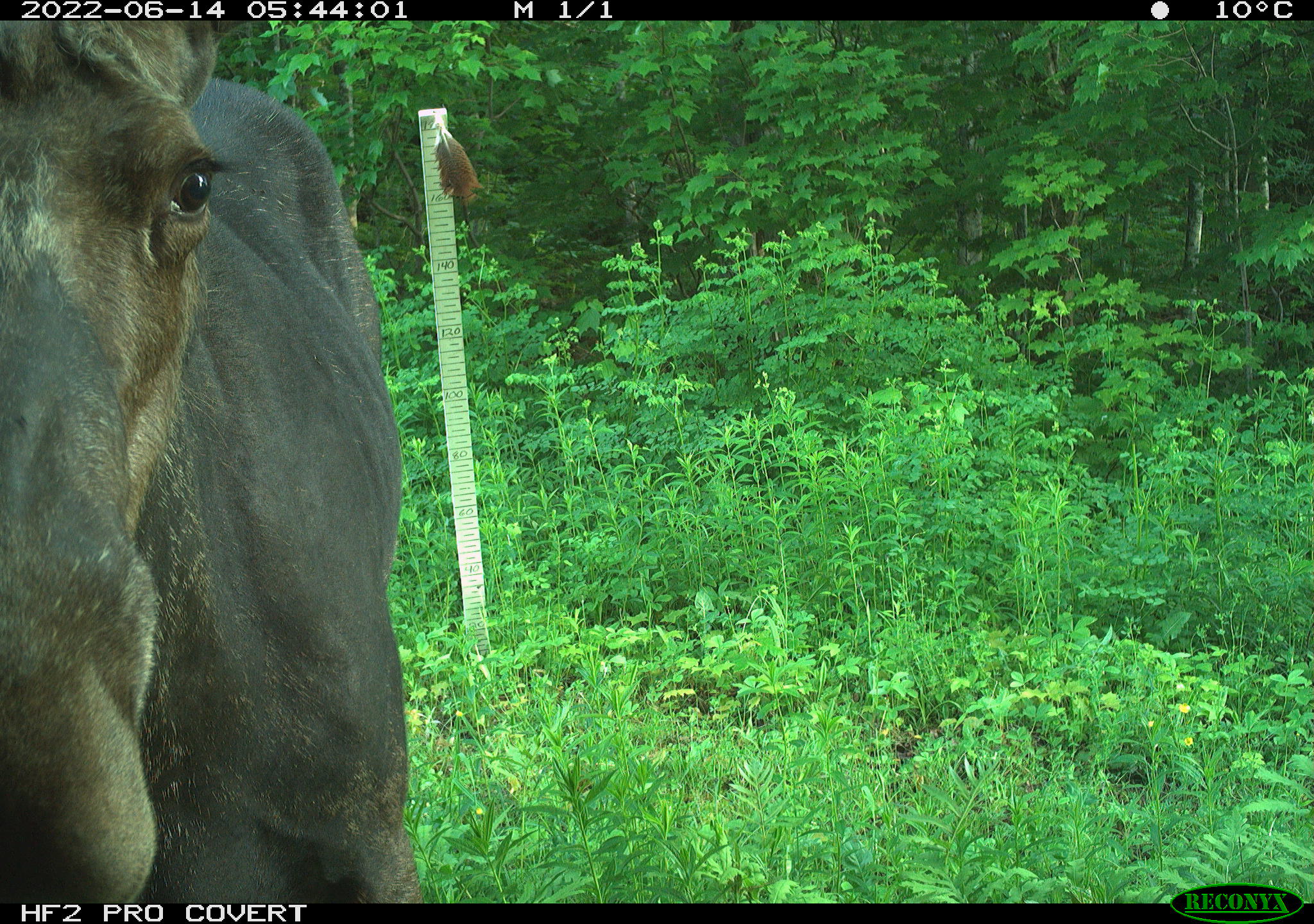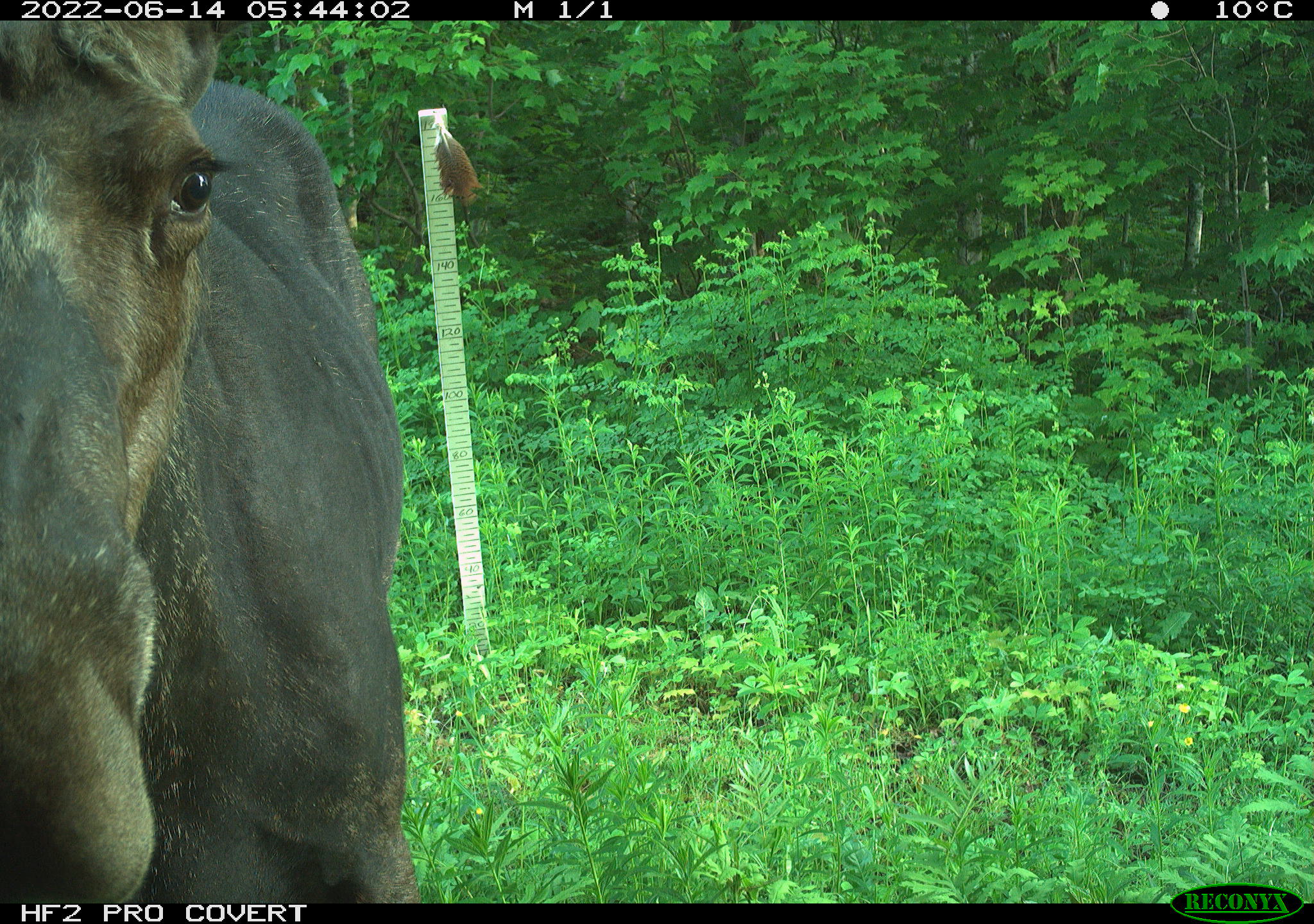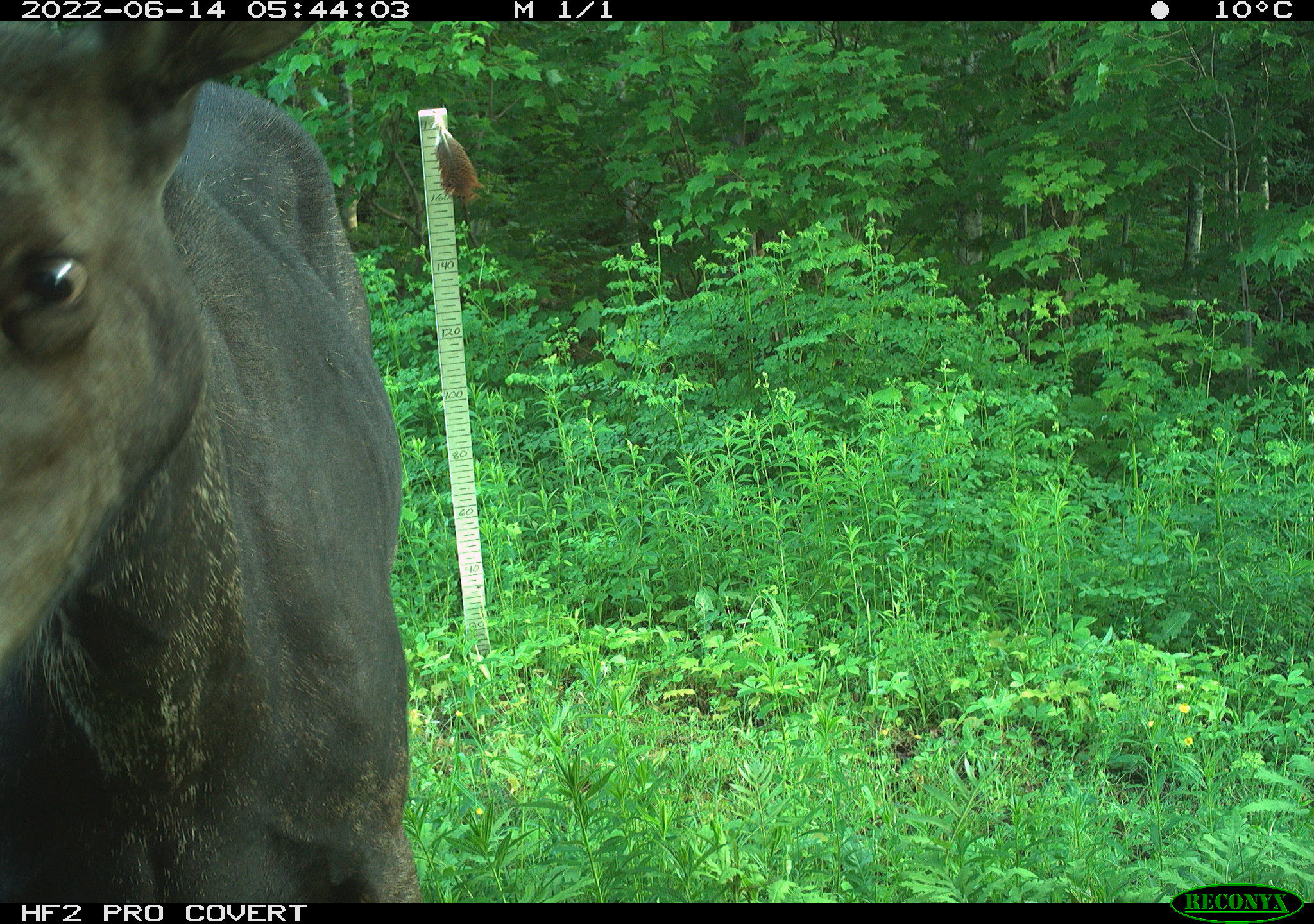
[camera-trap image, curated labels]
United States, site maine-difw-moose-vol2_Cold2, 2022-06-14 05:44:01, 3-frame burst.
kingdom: Animalia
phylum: Chordata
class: Mammalia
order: Artiodactyla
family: Cervidae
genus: Alces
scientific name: Alces alces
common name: moose